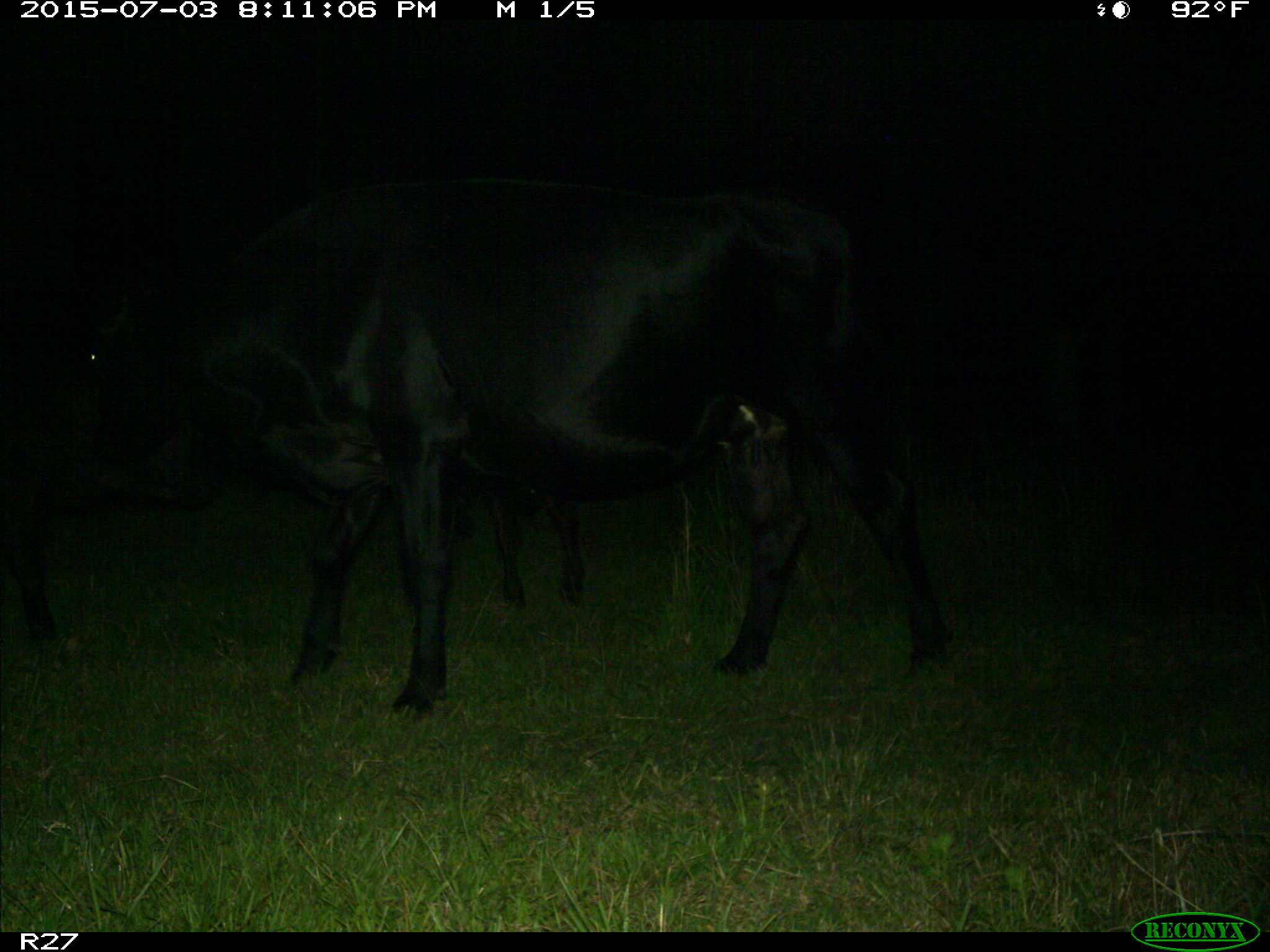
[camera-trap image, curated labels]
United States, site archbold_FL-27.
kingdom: Animalia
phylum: Chordata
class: Mammalia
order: Artiodactyla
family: Bovidae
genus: Bos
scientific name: Bos taurus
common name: domestic cow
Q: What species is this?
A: Bos taurus (domestic cow).